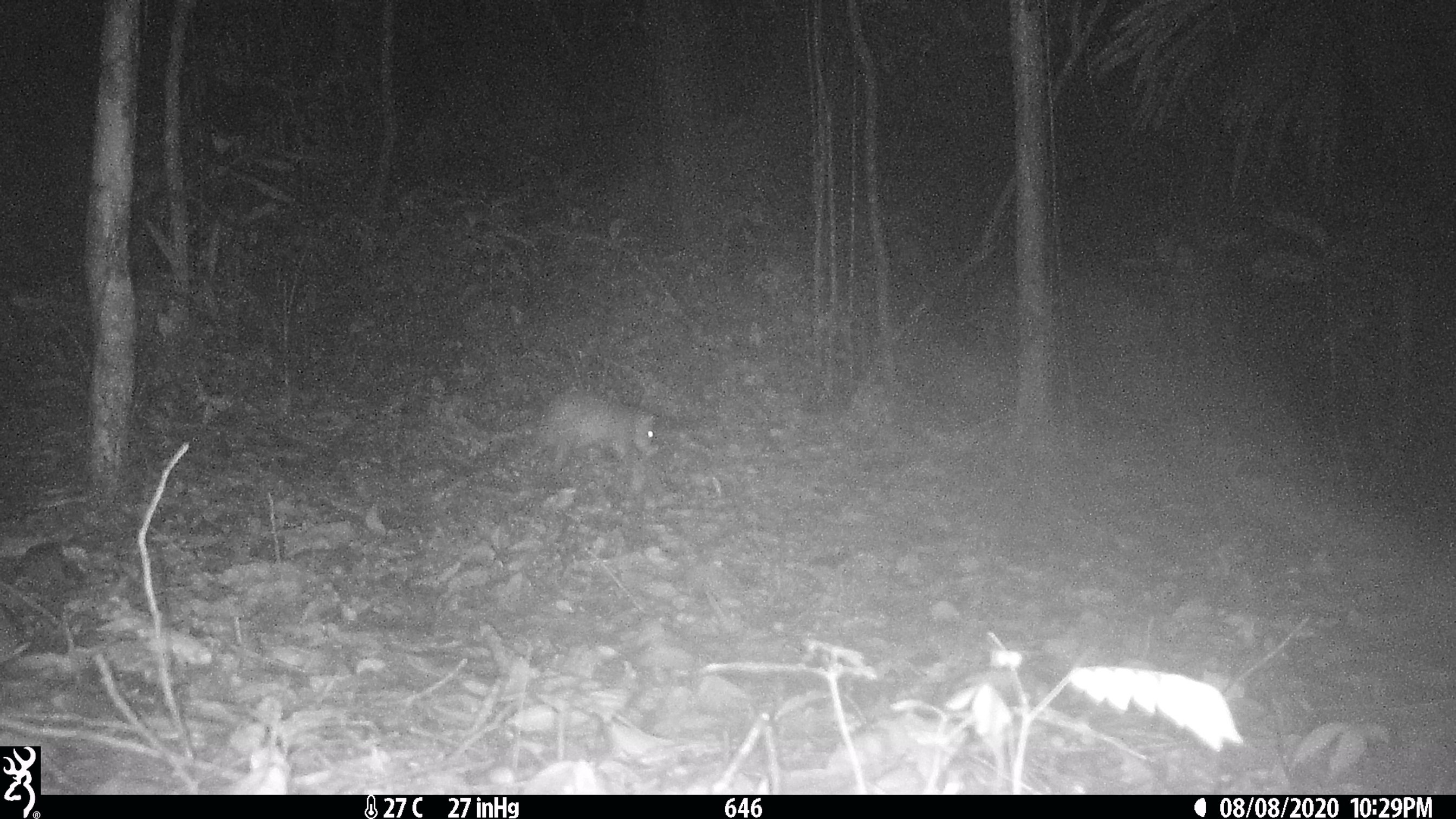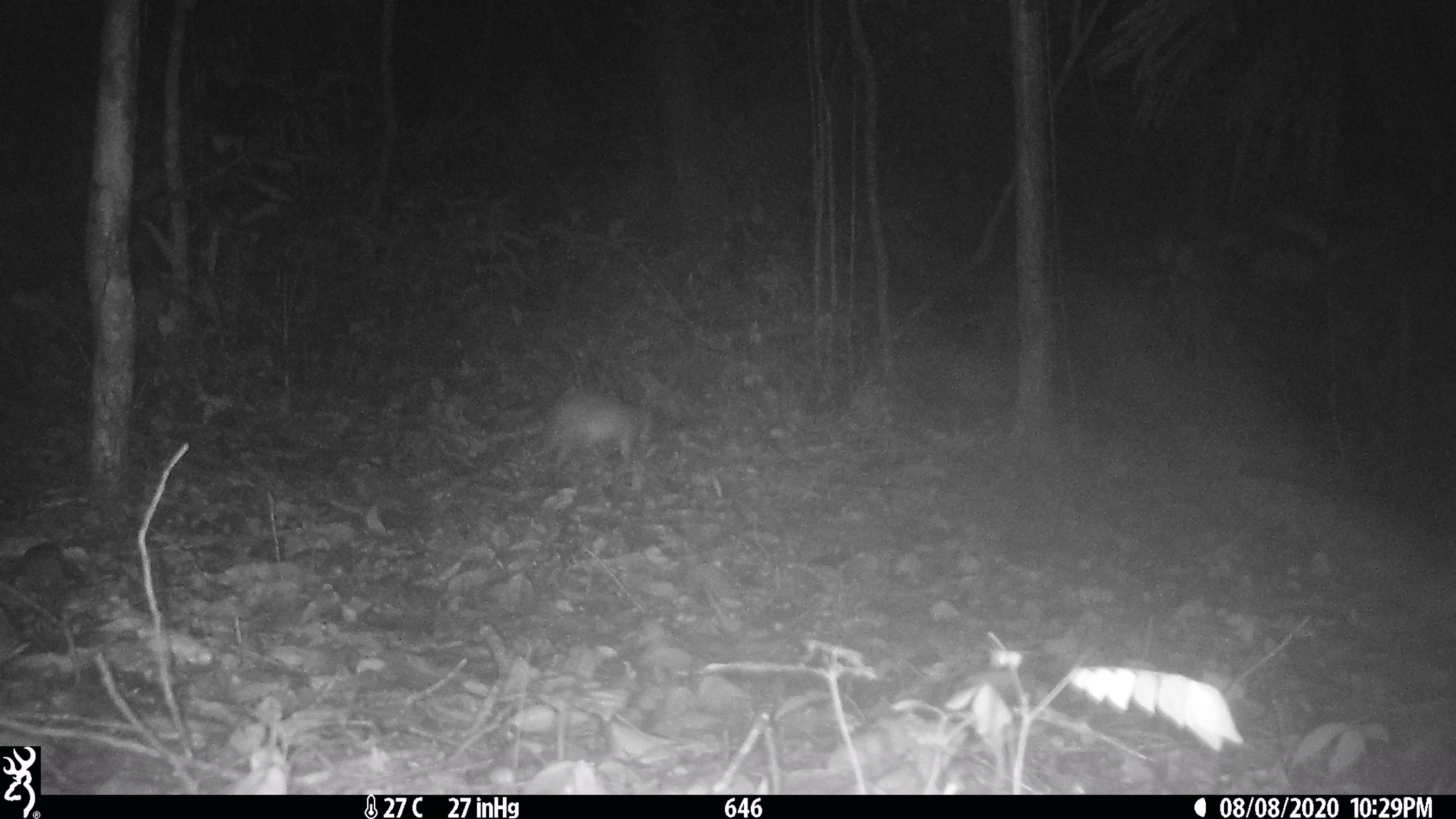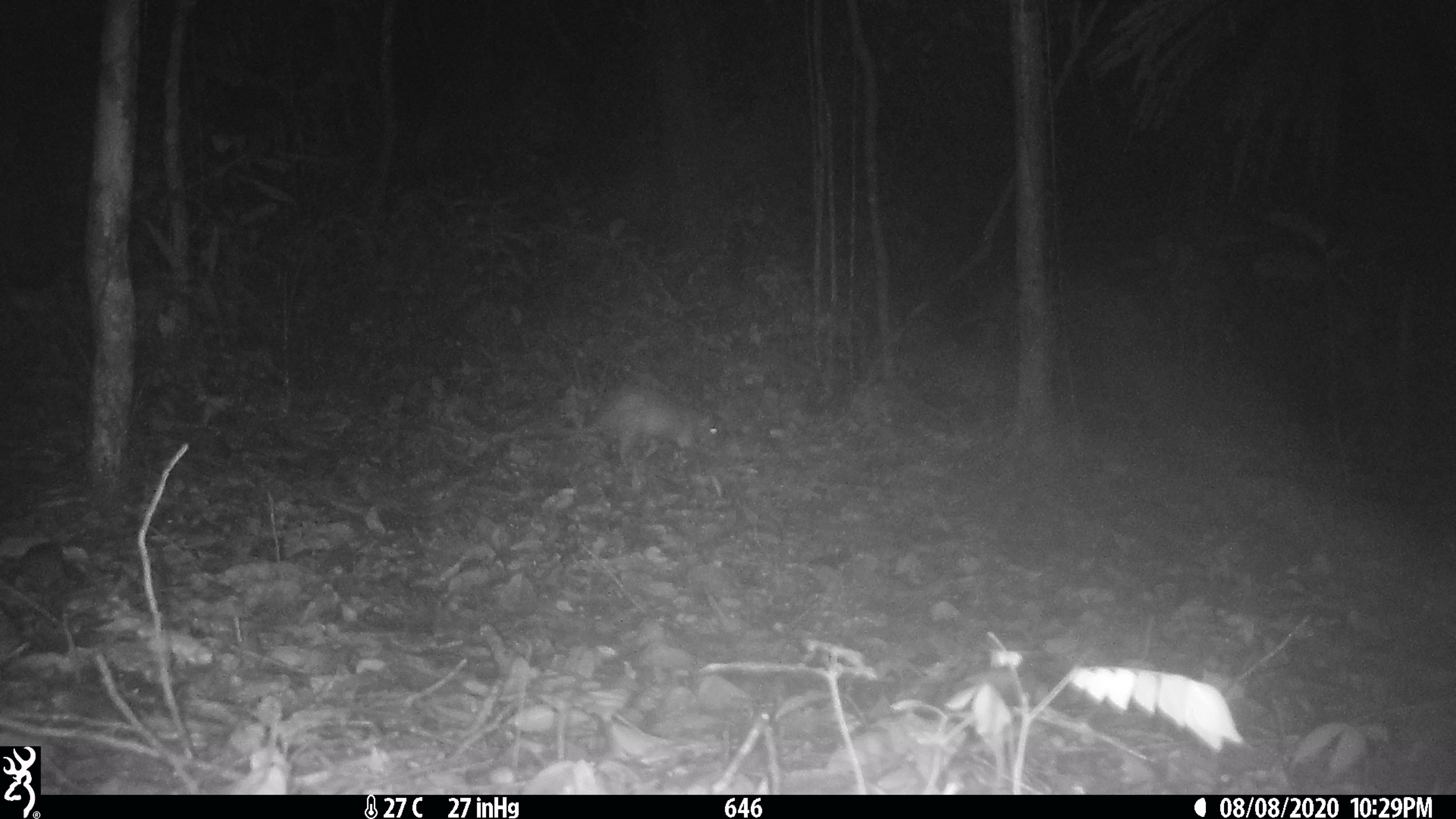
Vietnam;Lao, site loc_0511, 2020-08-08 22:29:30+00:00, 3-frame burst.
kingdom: Animalia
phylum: Chordata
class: Mammalia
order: Rodentia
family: Hystricidae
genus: Atherurus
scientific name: Atherurus macrourus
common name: asiatic brush-tailed porcupine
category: asiatic brush tailed porcupine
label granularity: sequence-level